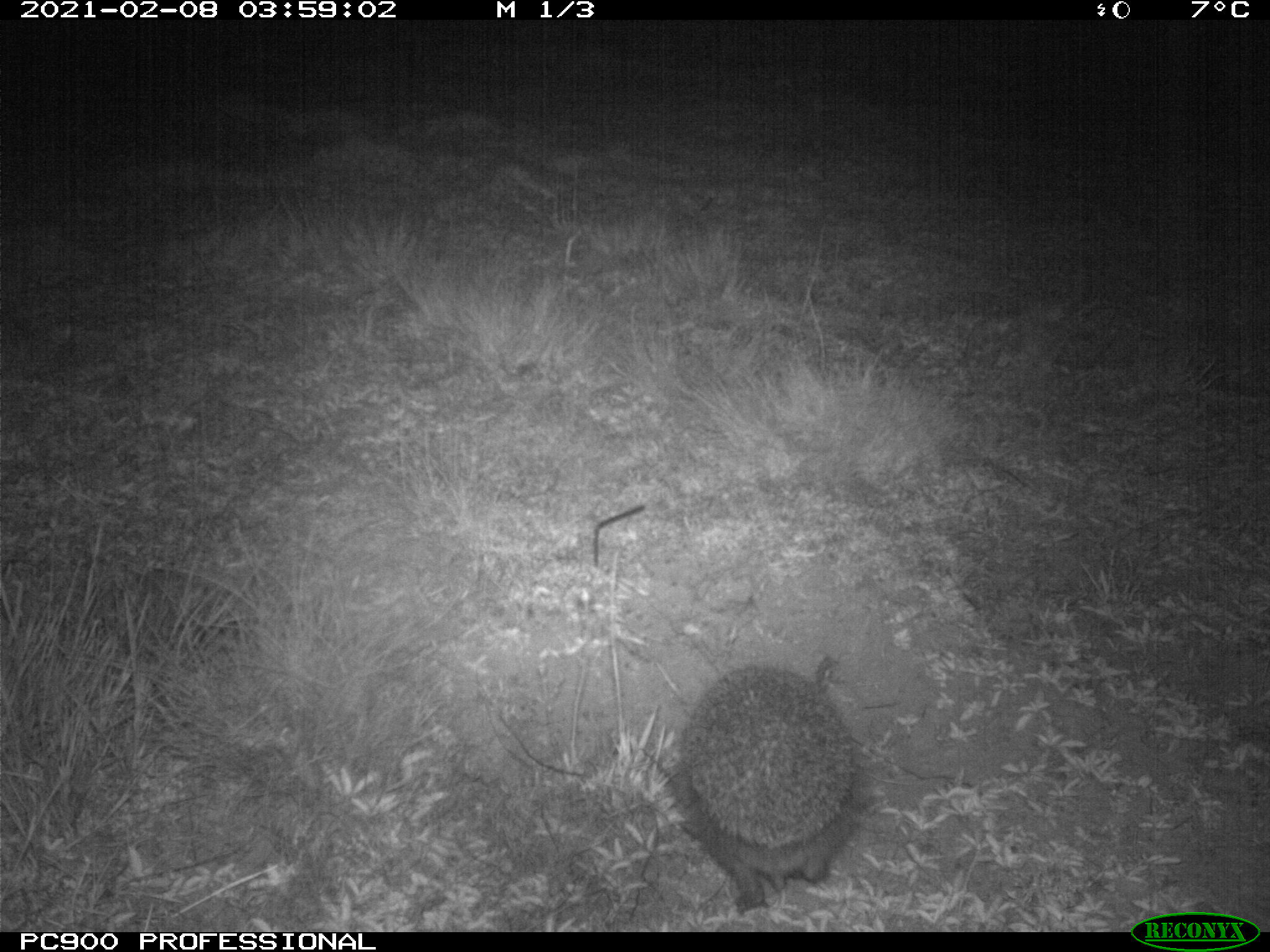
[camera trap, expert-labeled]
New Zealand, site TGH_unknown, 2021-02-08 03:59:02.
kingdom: Animalia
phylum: Chordata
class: Mammalia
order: Eulipotyphla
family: Erinaceidae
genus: Erinaceus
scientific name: Erinaceus europaeus europaeus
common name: european hedgehog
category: hedgehog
Hedgehog (european hedgehog) (Erinaceus europaeus europaeus).